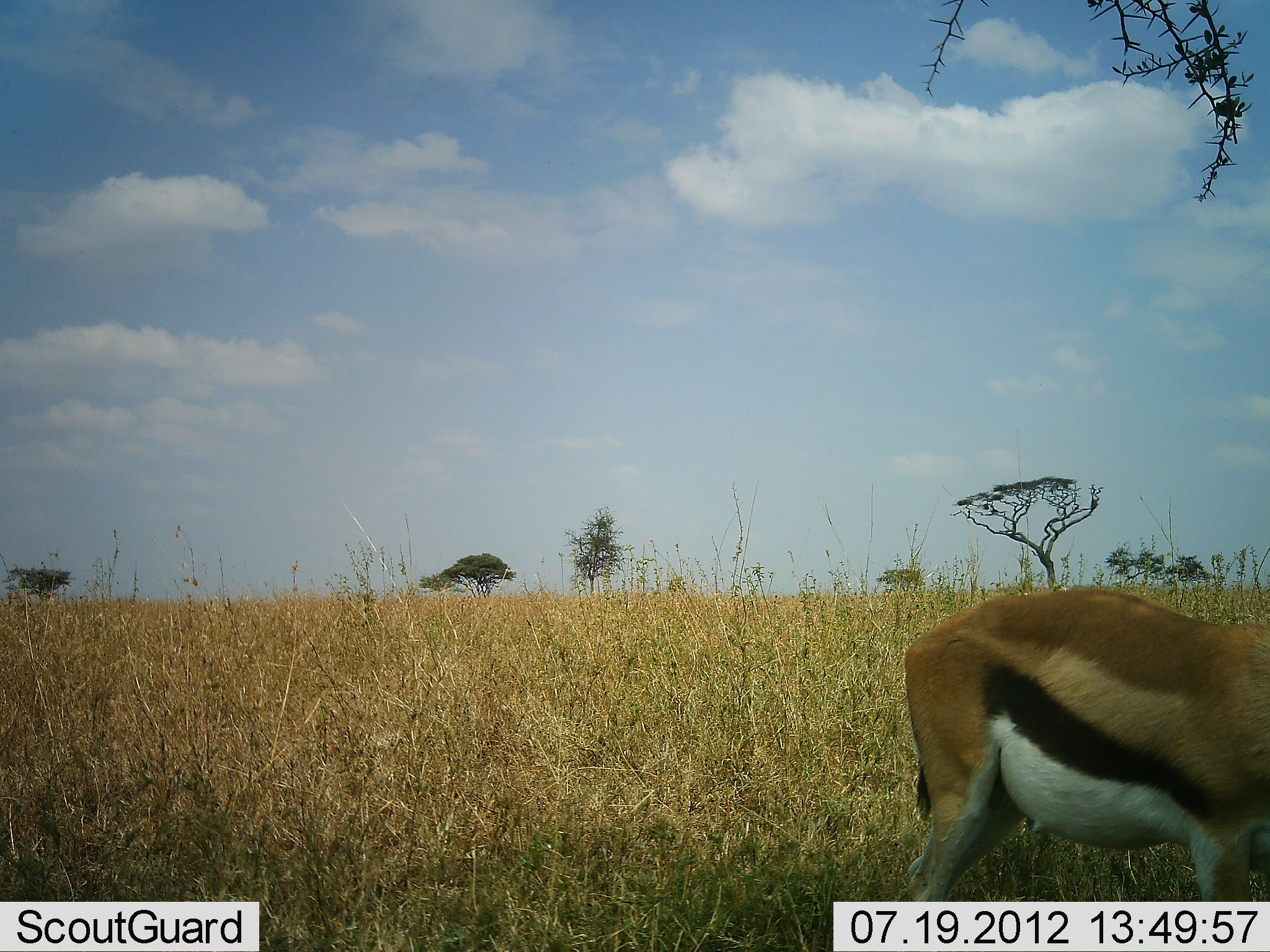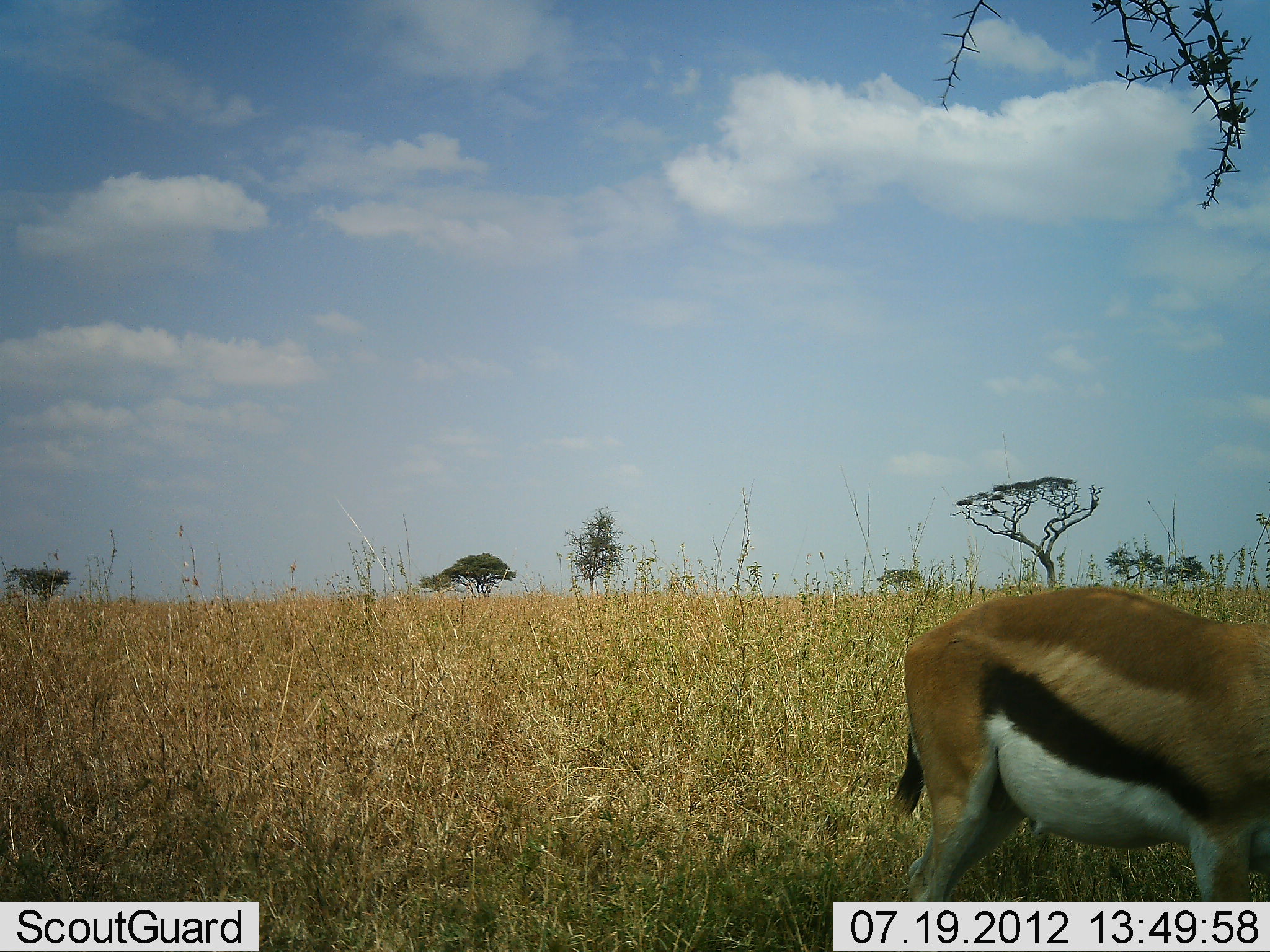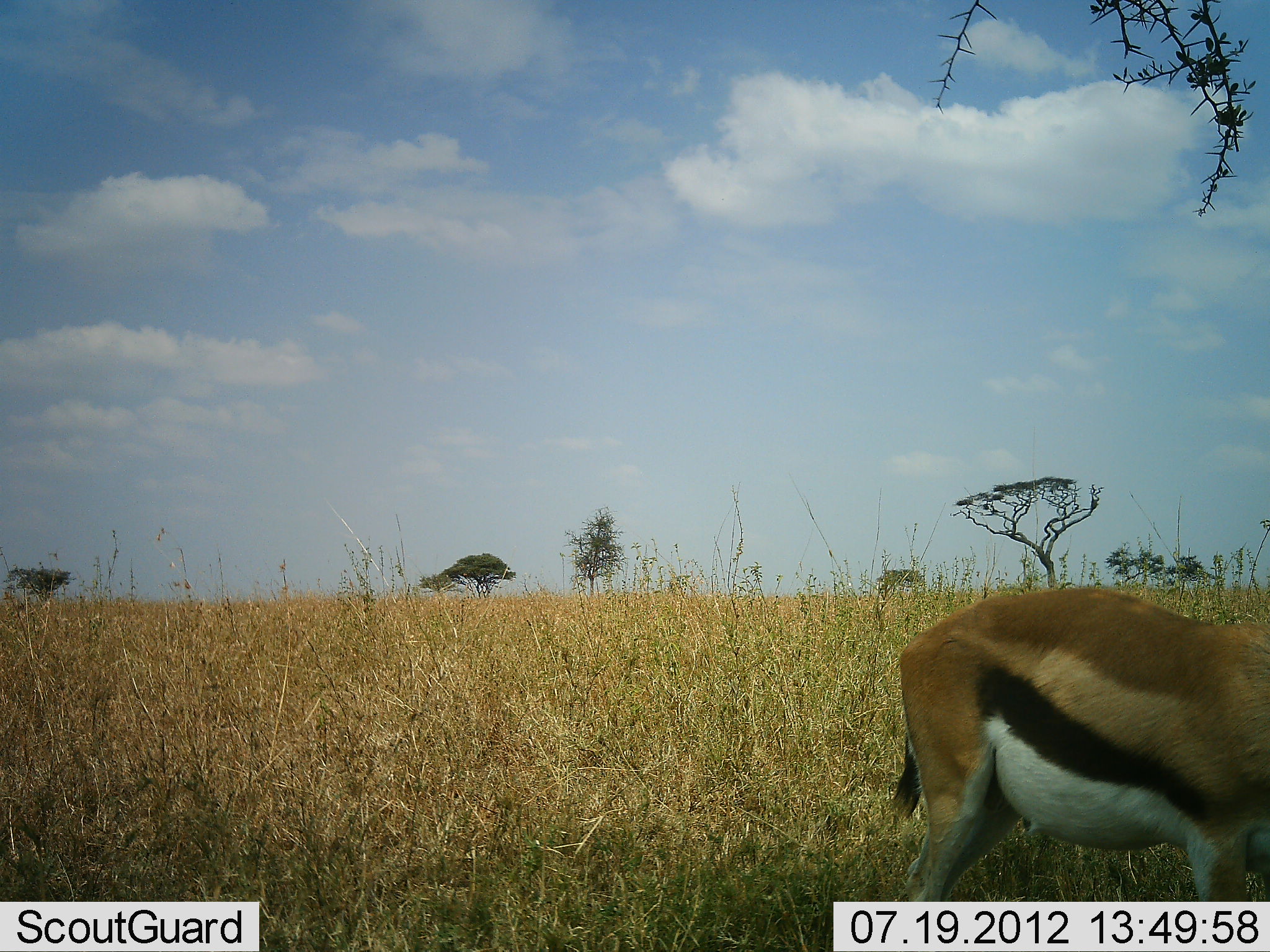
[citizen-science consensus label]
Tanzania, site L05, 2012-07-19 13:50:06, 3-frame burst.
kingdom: Animalia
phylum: Chordata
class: Mammalia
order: Artiodactyla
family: Bovidae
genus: Eudorcas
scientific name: Eudorcas thomsonii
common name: thomson's gazelle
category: gazellethomsons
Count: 1.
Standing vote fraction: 90%.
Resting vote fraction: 0%.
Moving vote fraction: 0%.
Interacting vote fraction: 0%.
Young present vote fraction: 0%.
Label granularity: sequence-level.